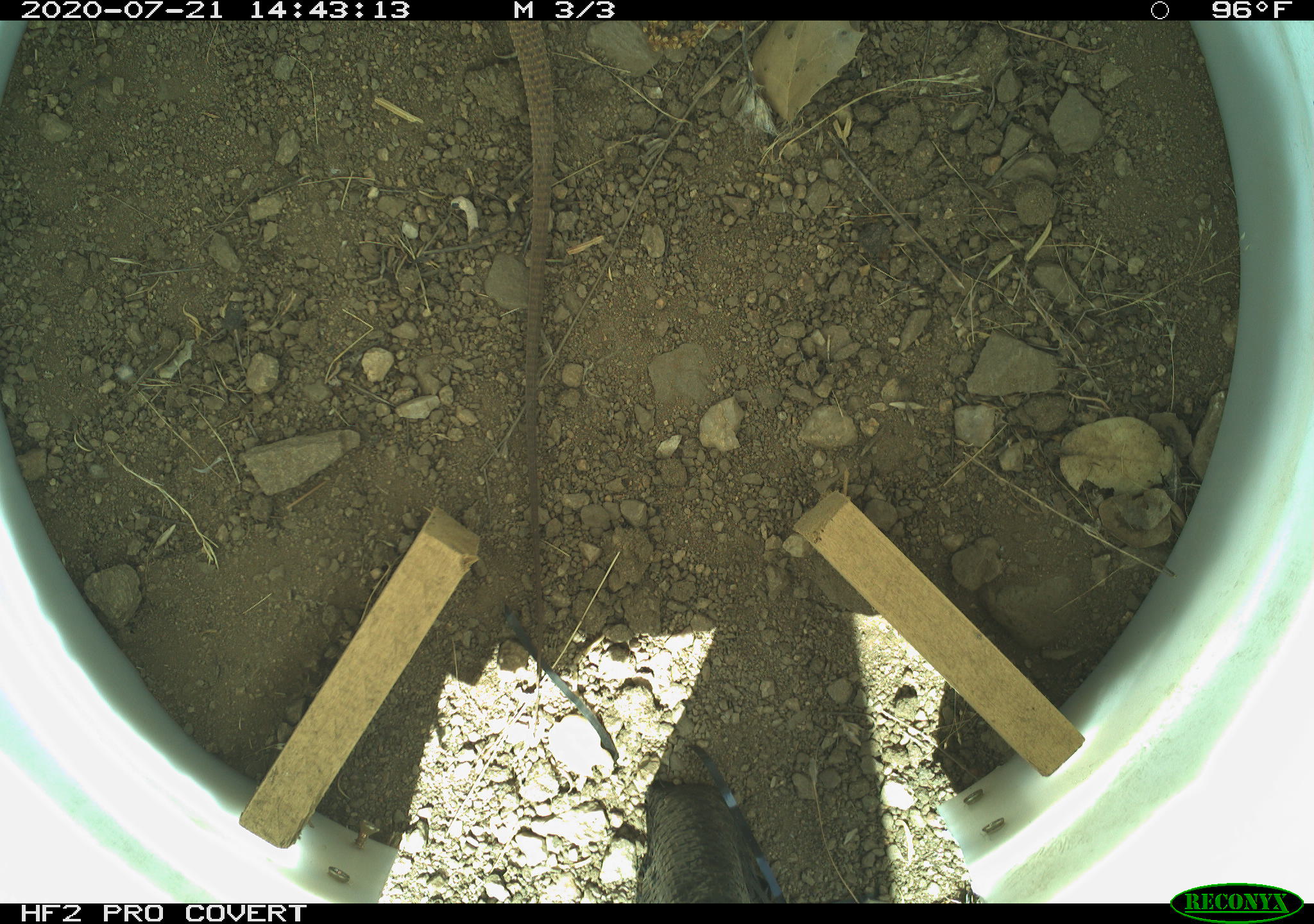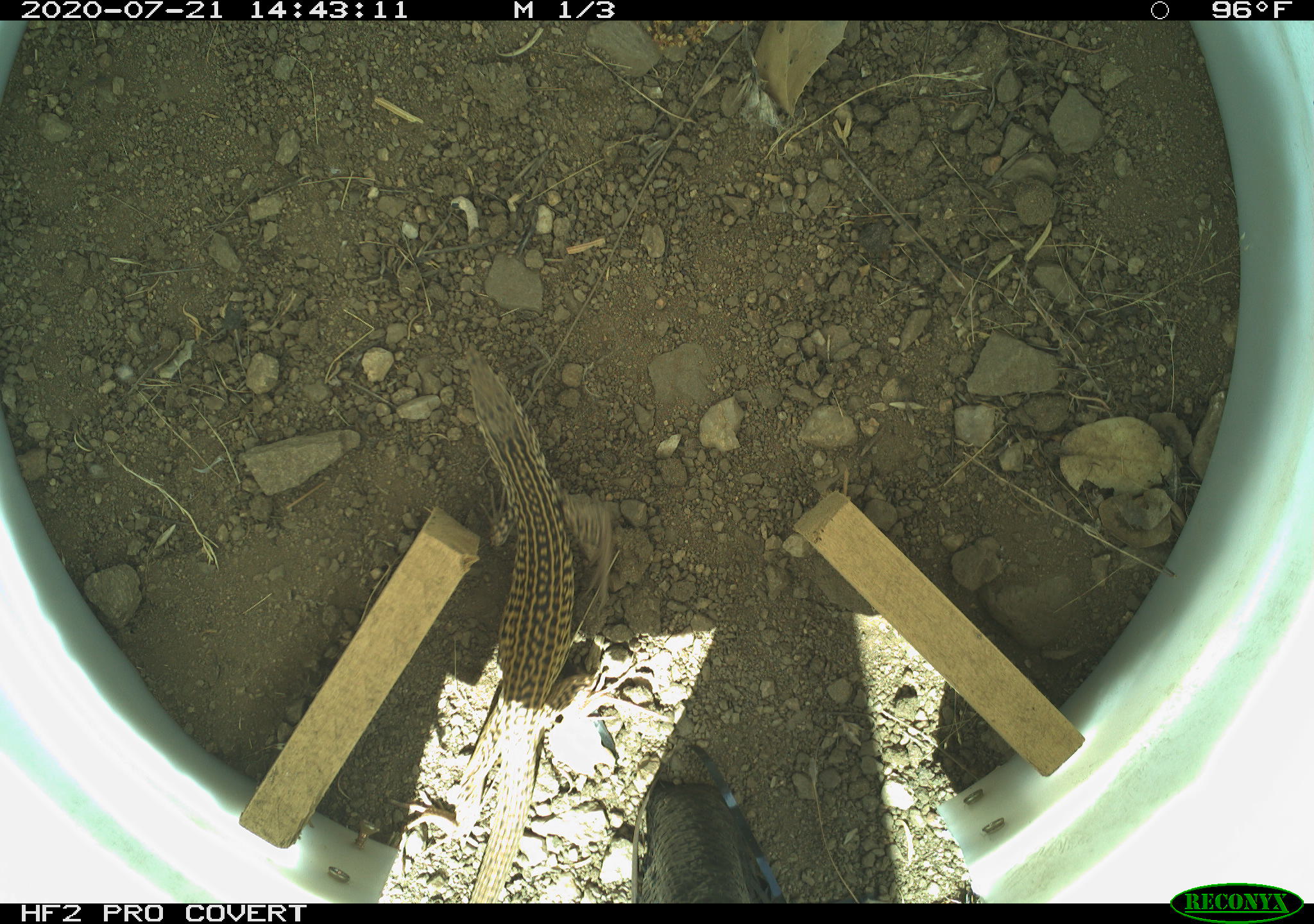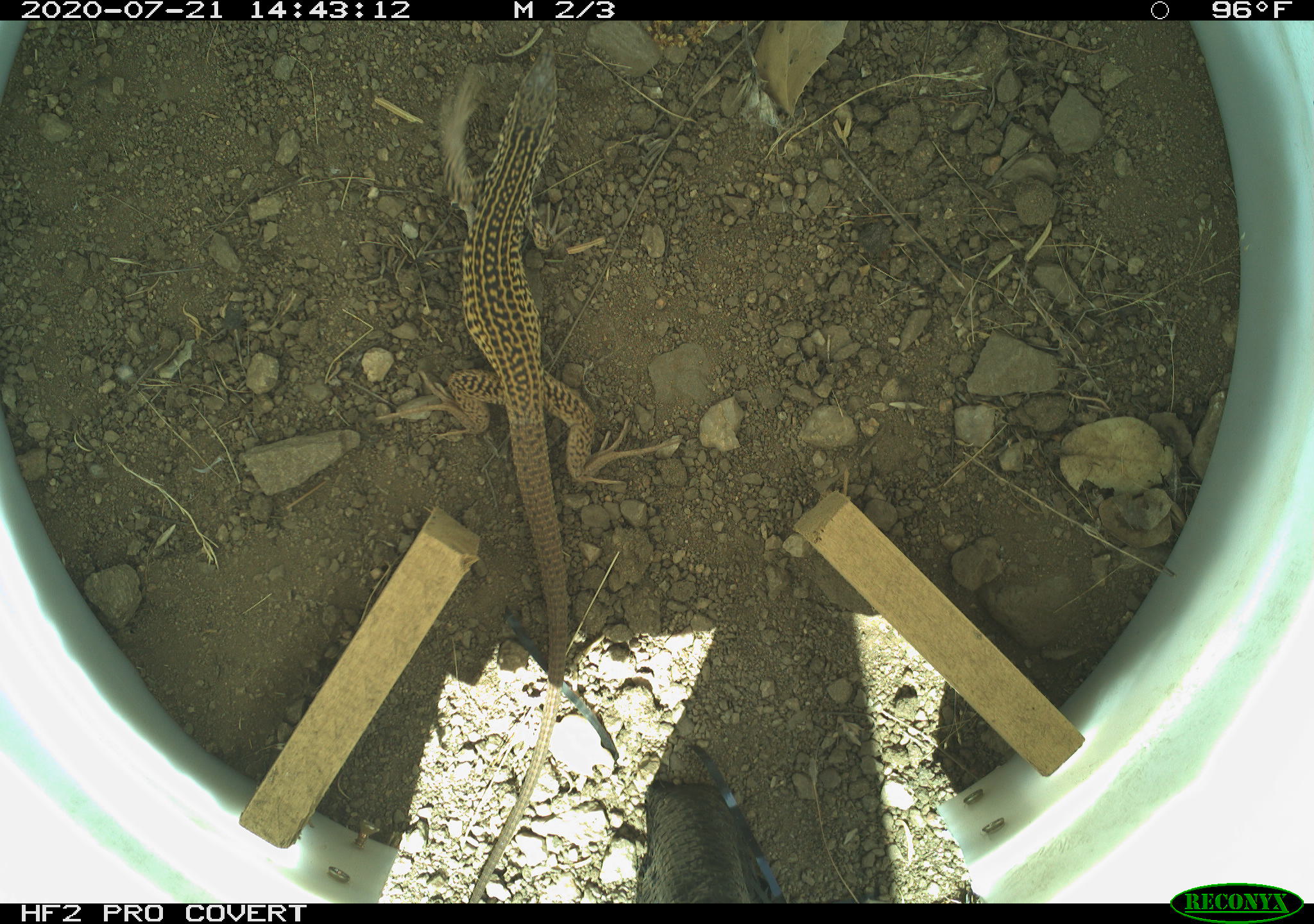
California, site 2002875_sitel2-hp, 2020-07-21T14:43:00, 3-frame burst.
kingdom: Animalia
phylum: Chordata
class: Reptilia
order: Squamata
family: Teiidae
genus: Aspidoscelis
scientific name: Aspidoscelis tigris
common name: western whiptail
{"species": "western whiptail (Aspidoscelis tigris)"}